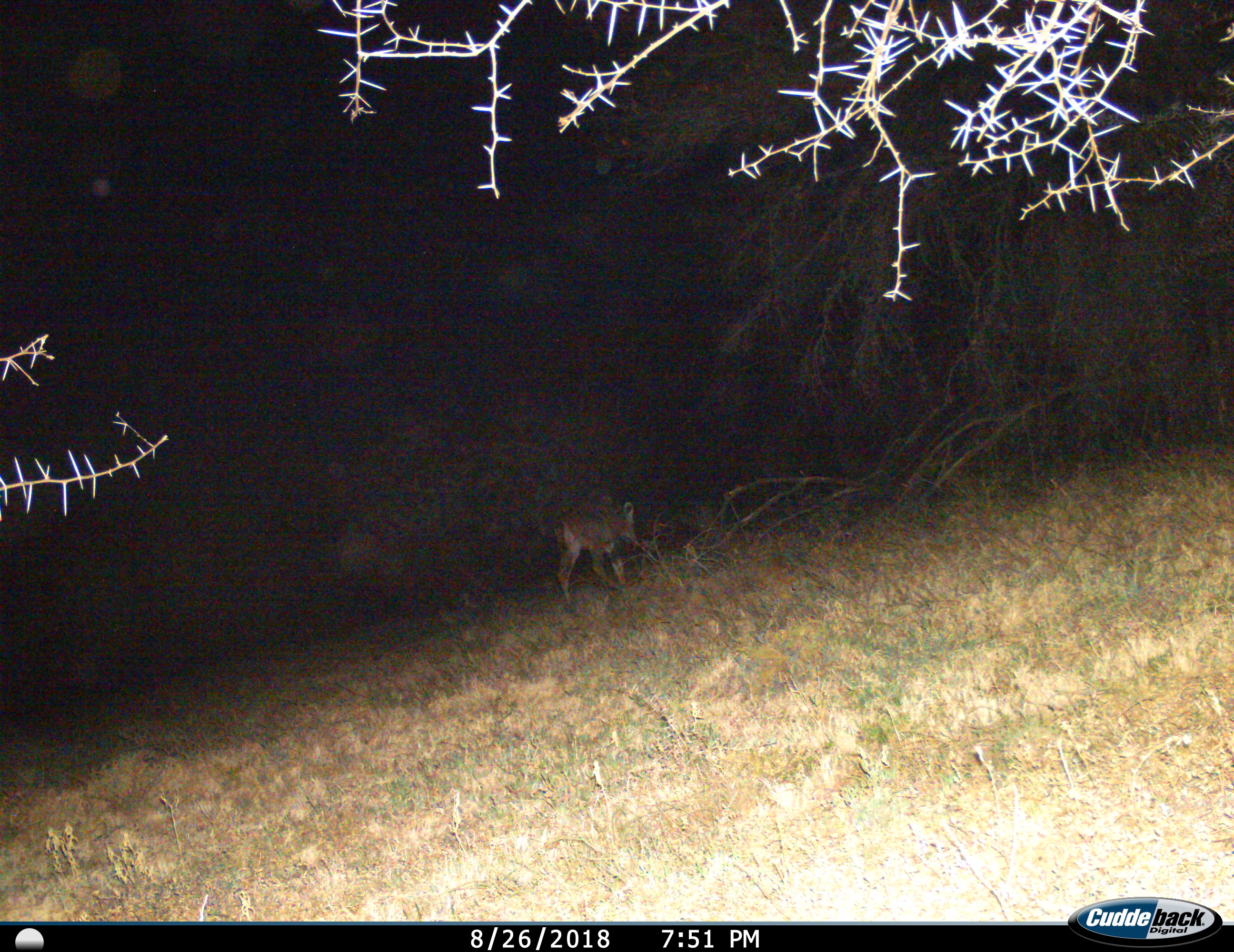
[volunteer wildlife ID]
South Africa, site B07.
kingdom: Animalia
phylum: Chordata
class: Mammalia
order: Artiodactyla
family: Bovidae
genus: Tragelaphus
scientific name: Tragelaphus strepsiceros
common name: greater kudu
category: kudu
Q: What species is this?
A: Kudu (greater kudu) (Tragelaphus strepsiceros).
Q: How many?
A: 1.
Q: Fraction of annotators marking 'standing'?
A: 0%.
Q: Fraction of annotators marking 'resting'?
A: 0%.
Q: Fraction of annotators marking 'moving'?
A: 100%.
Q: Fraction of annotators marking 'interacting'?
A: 0%.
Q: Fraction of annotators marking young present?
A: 0%.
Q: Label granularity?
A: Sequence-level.